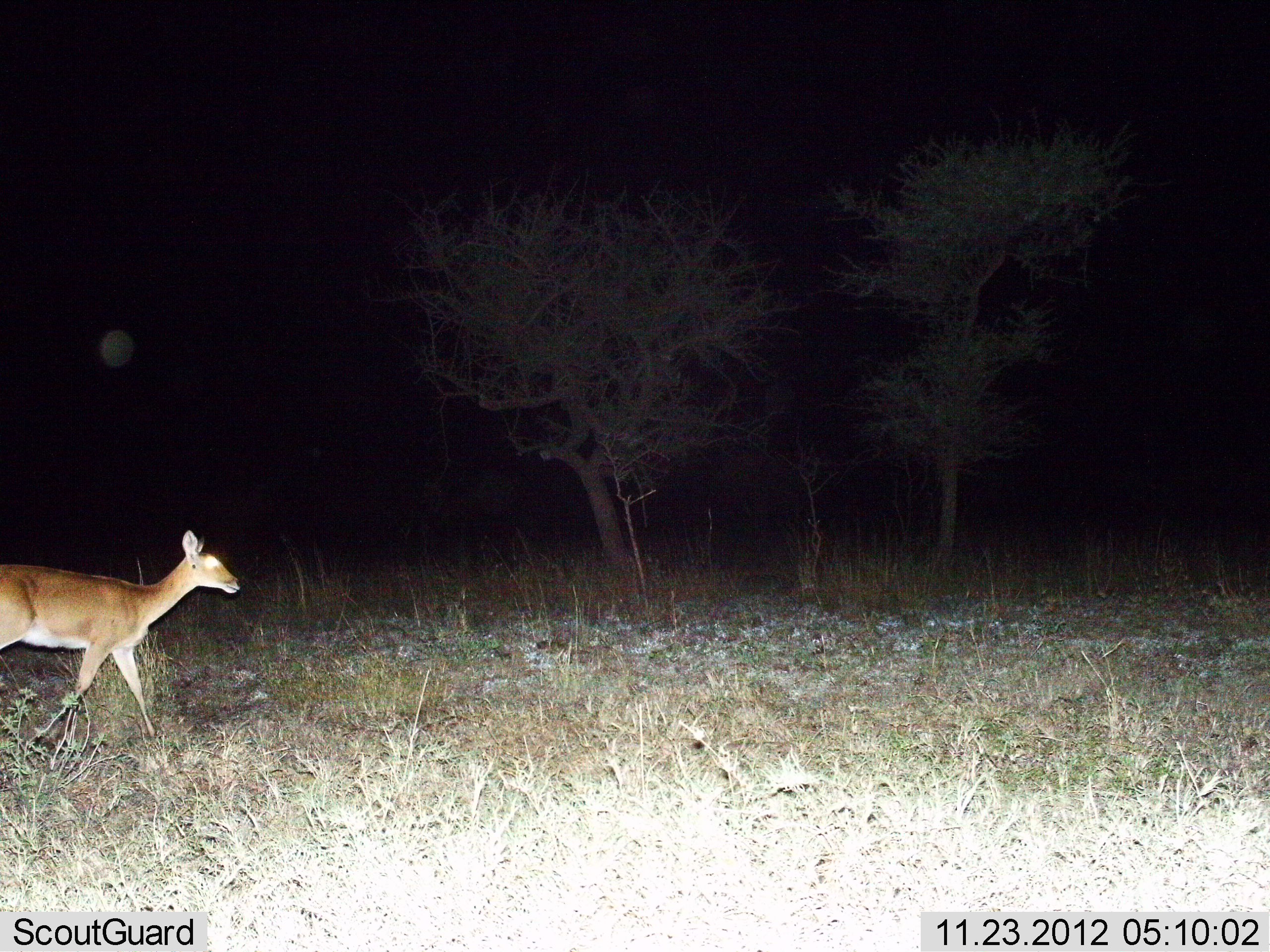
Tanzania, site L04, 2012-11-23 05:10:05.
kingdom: Animalia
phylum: Chordata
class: Mammalia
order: Artiodactyla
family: Bovidae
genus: Redunca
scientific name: Redunca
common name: reedbuck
Reedbuck (Redunca), count 1. Behavior (volunteer vote fractions): standing 10%, resting 0%, moving 90%, interacting 0%. Young present (vote fraction): 0%. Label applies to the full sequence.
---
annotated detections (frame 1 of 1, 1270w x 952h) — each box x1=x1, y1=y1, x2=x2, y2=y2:
animal: x1=0, y1=531, x2=243, y2=739